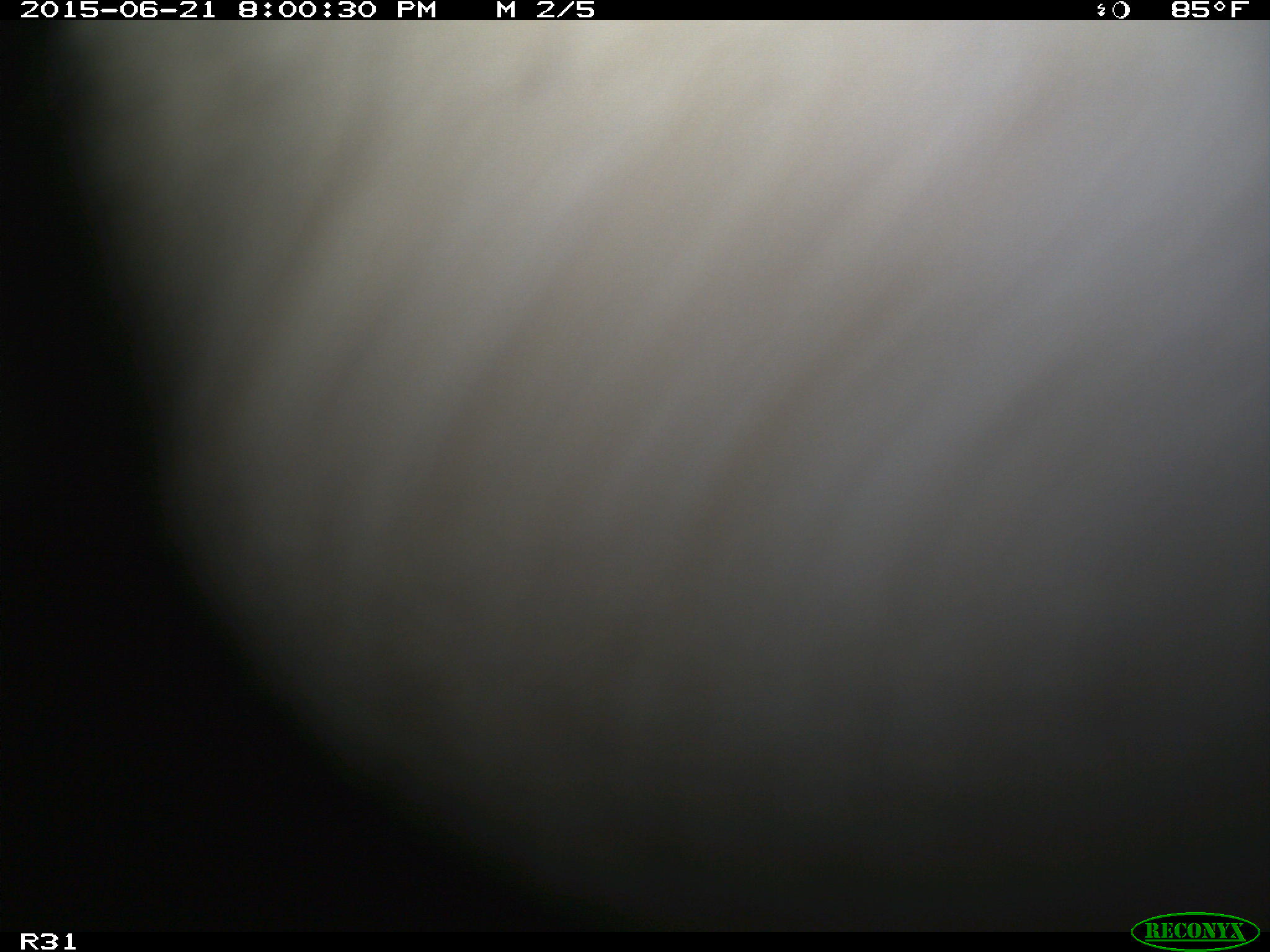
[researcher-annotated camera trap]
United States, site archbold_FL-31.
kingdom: Animalia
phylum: Chordata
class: Mammalia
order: Artiodactyla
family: Bovidae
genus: Bos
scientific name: Bos taurus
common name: domestic cow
Bos taurus (domestic cow).